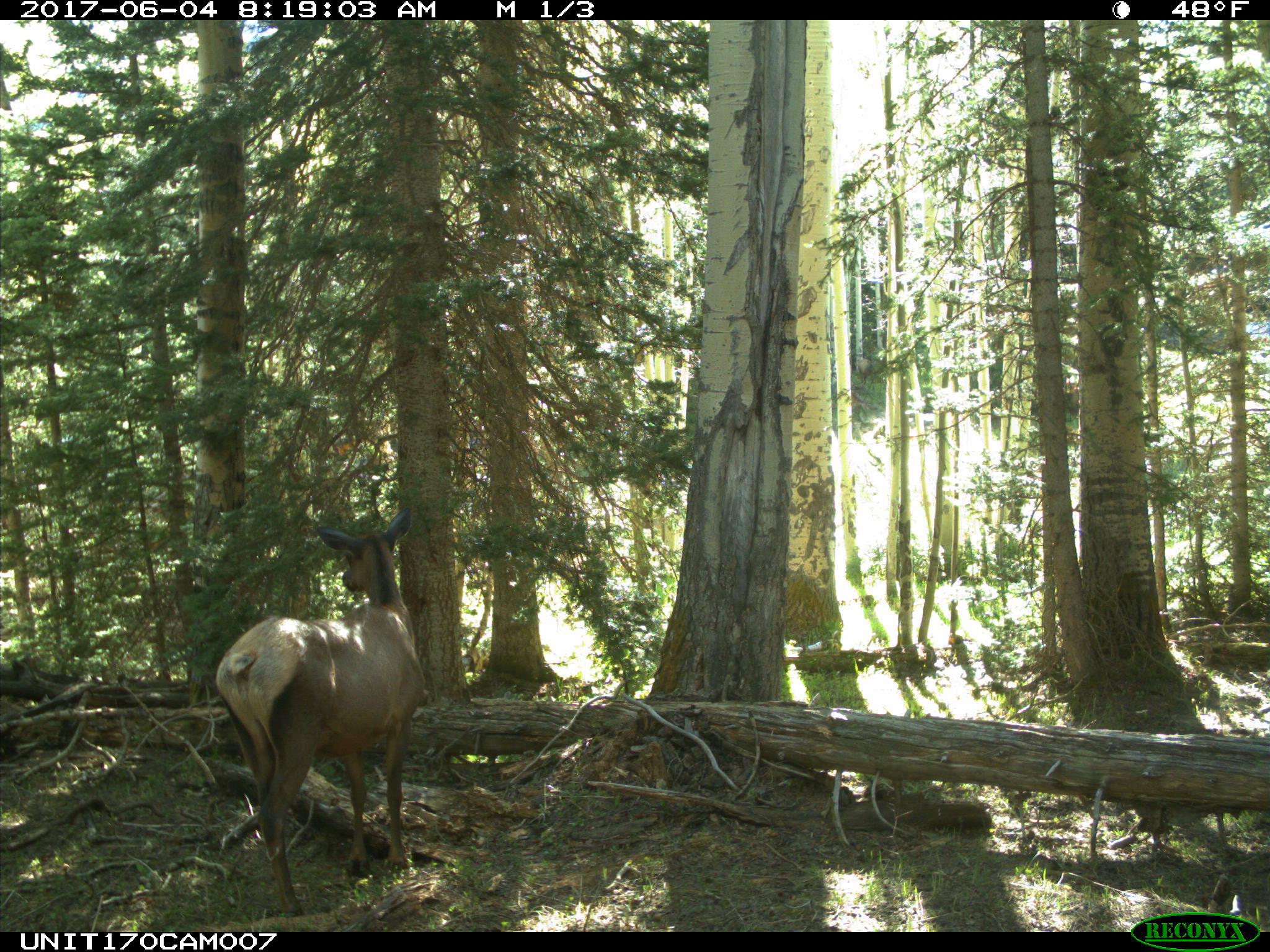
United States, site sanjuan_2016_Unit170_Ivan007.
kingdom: Animalia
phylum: Chordata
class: Mammalia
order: Artiodactyla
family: Cervidae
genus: Cervus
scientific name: Cervus elaphus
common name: red deer